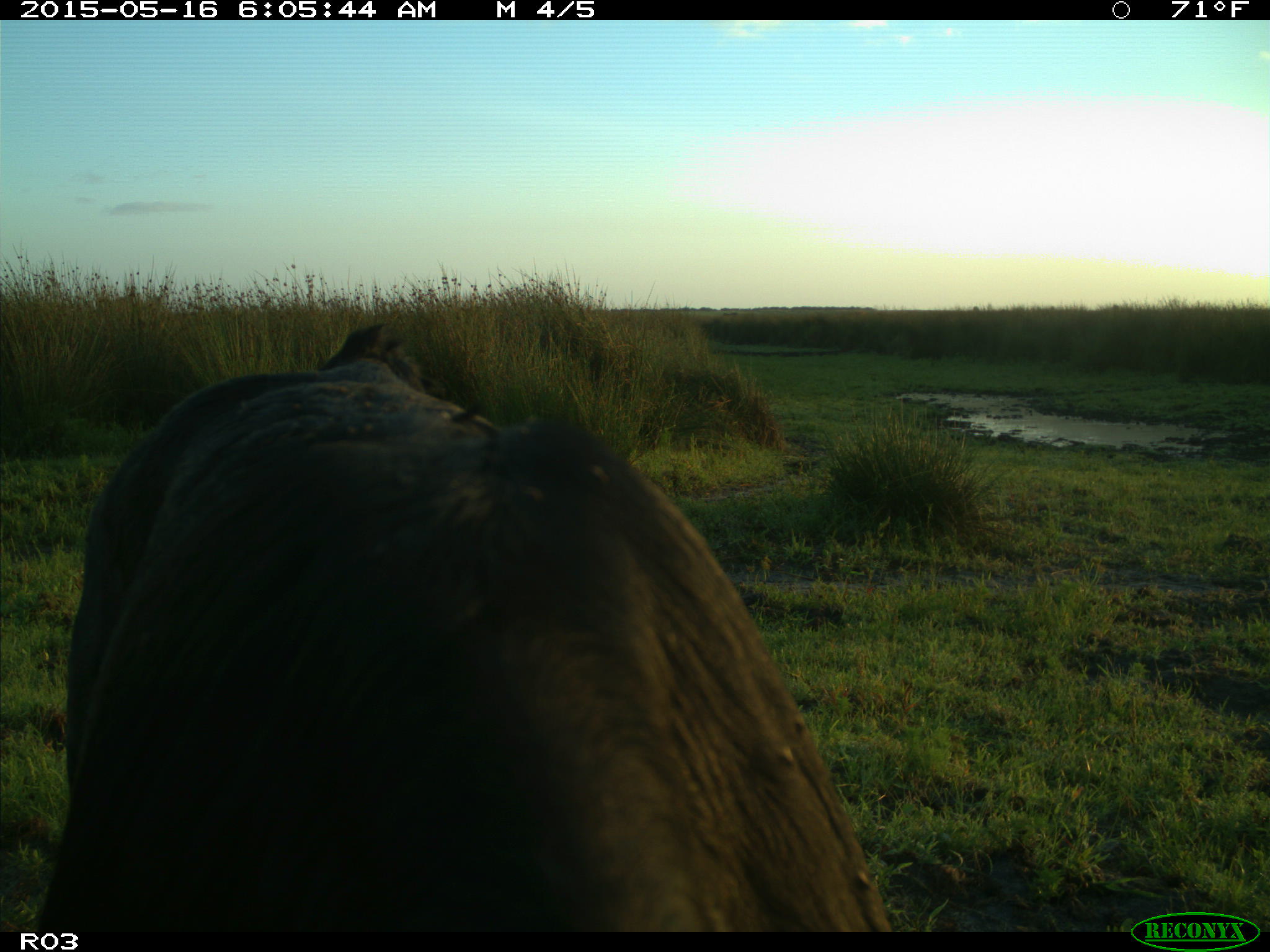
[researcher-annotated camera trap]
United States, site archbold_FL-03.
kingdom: Animalia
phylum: Chordata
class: Mammalia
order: Artiodactyla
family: Bovidae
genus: Bos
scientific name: Bos taurus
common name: domestic cow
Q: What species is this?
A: Bos taurus (domestic cow).